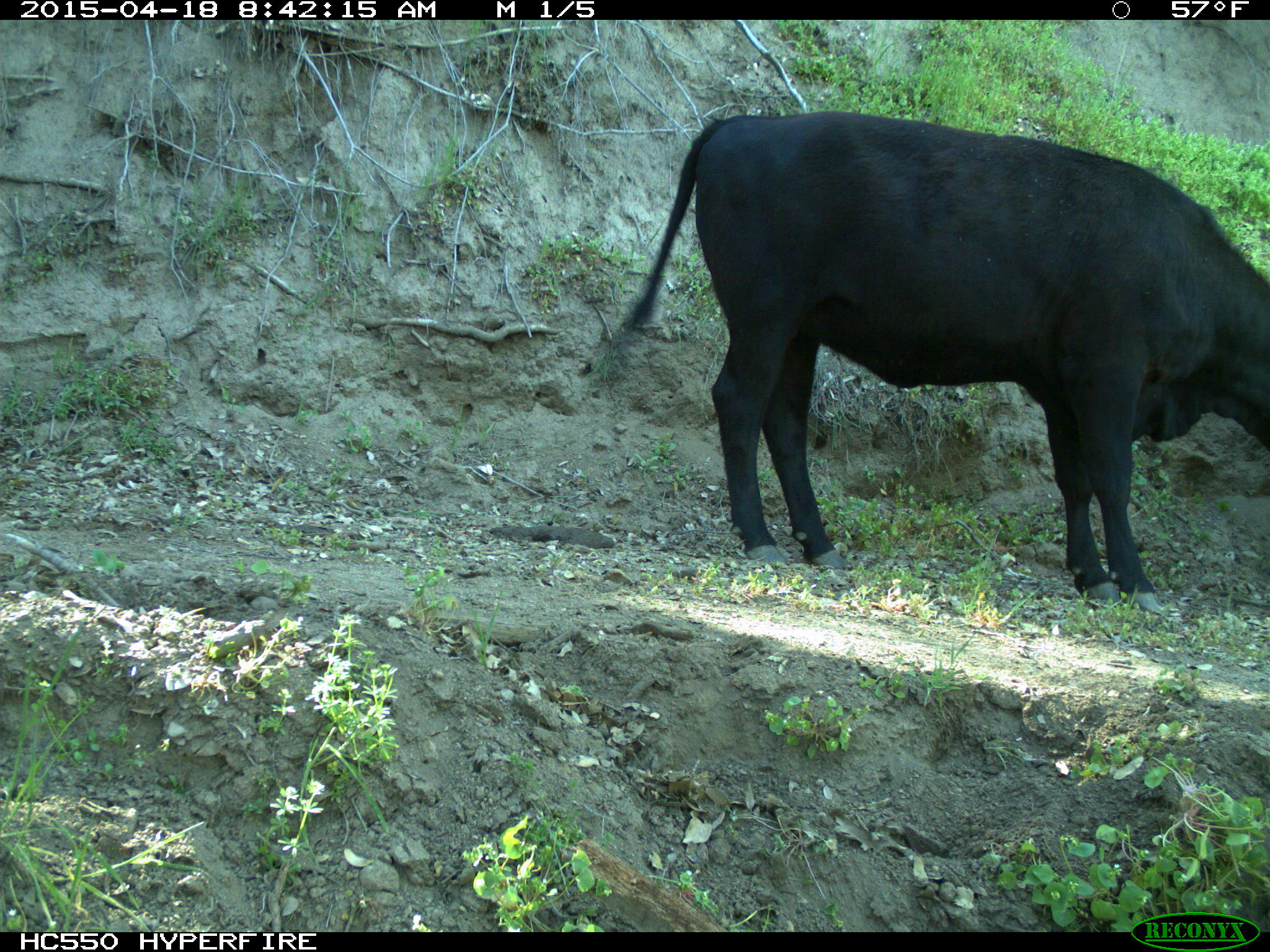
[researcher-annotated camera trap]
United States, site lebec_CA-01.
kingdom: Animalia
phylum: Chordata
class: Mammalia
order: Artiodactyla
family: Bovidae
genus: Bos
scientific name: Bos taurus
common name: domestic cow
Bos taurus (domestic cow).